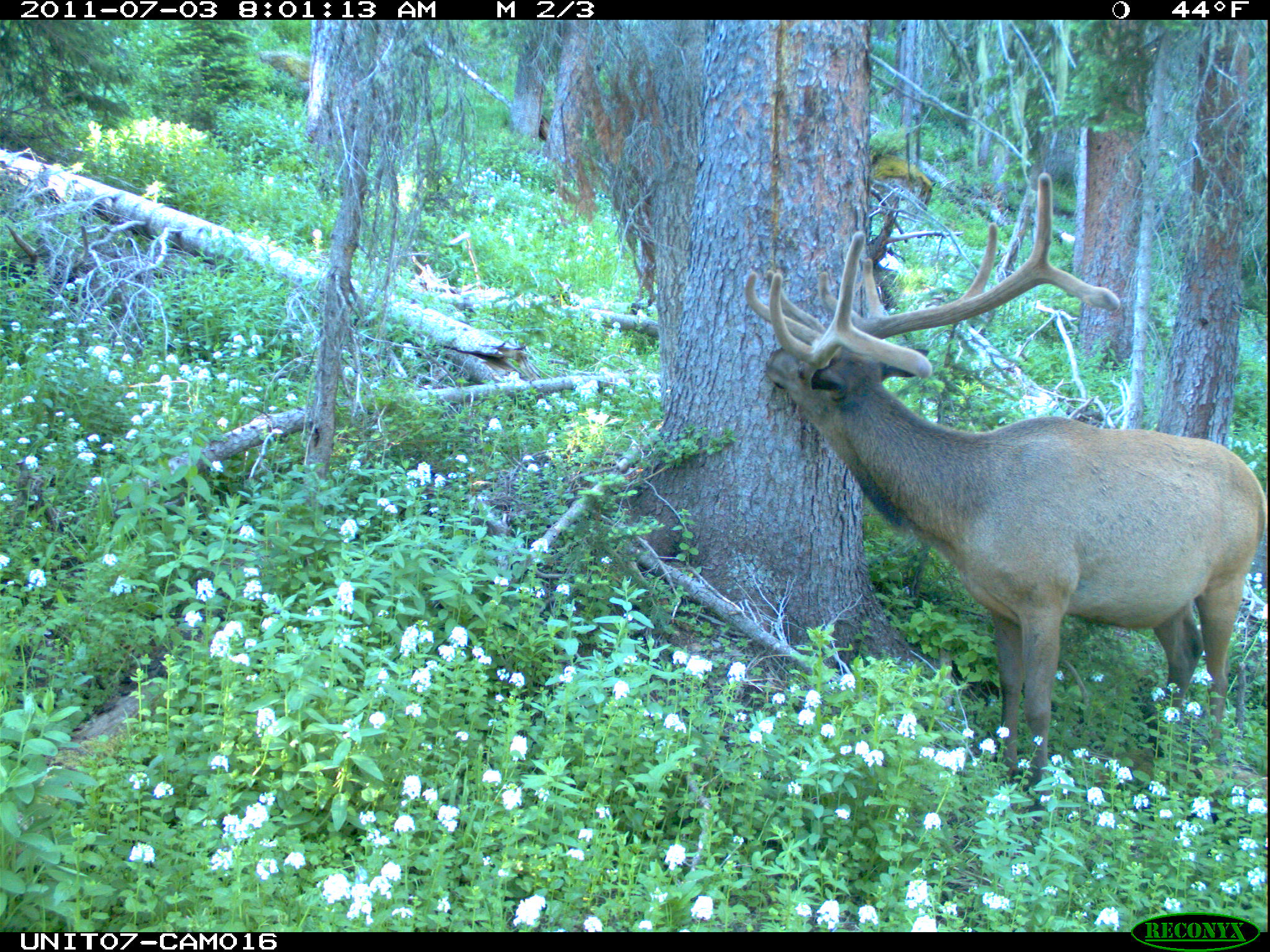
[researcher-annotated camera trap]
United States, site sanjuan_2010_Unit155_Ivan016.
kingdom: Animalia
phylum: Chordata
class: Mammalia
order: Artiodactyla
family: Cervidae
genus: Cervus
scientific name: Cervus elaphus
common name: red deer